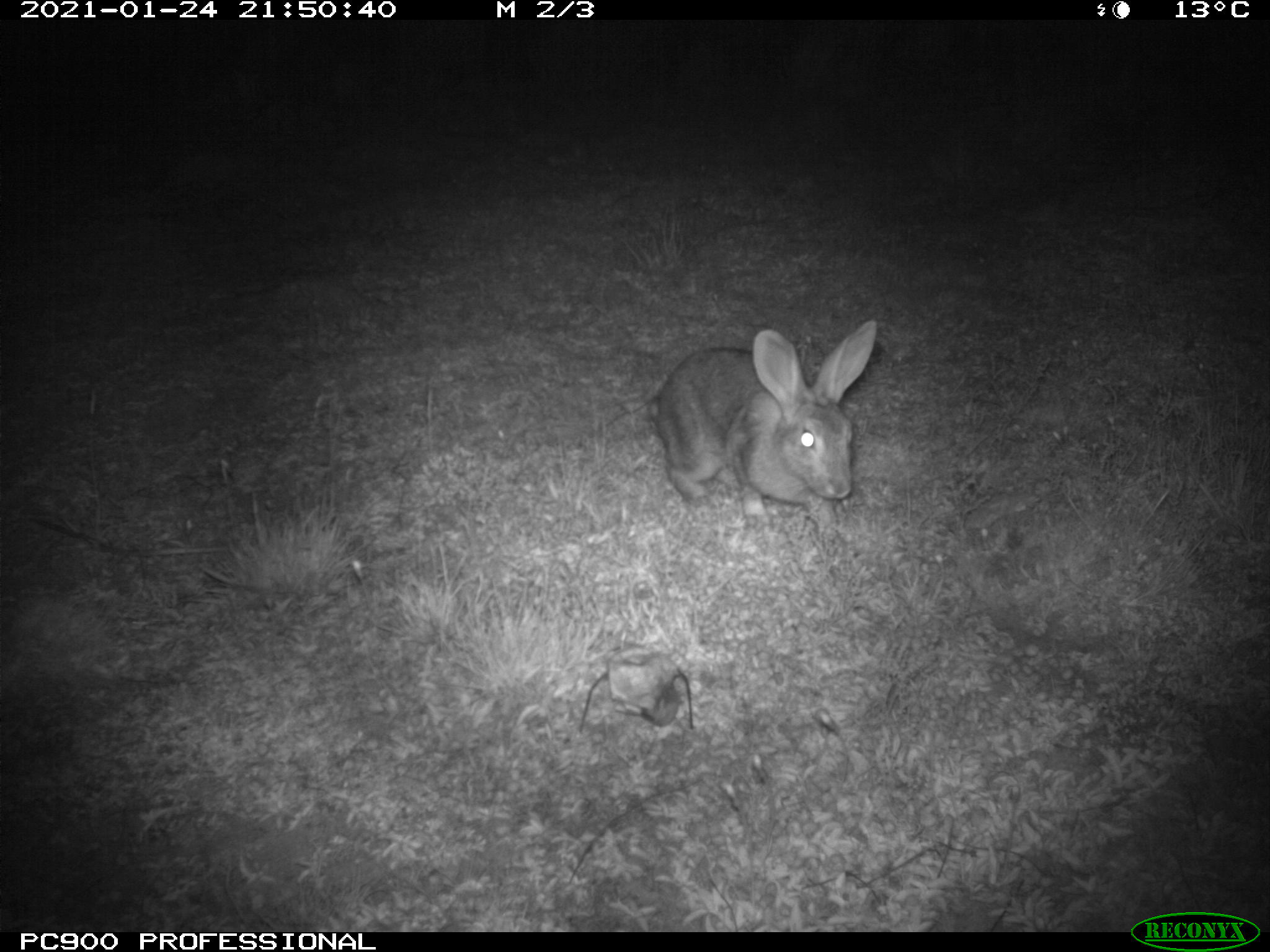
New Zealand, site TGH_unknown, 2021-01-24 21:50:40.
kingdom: Animalia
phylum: Chordata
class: Mammalia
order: Lagomorpha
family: Leporidae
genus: Oryctolagus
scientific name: Oryctolagus cuniculus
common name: european rabbit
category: rabbit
Rabbit (european rabbit) (Oryctolagus cuniculus).